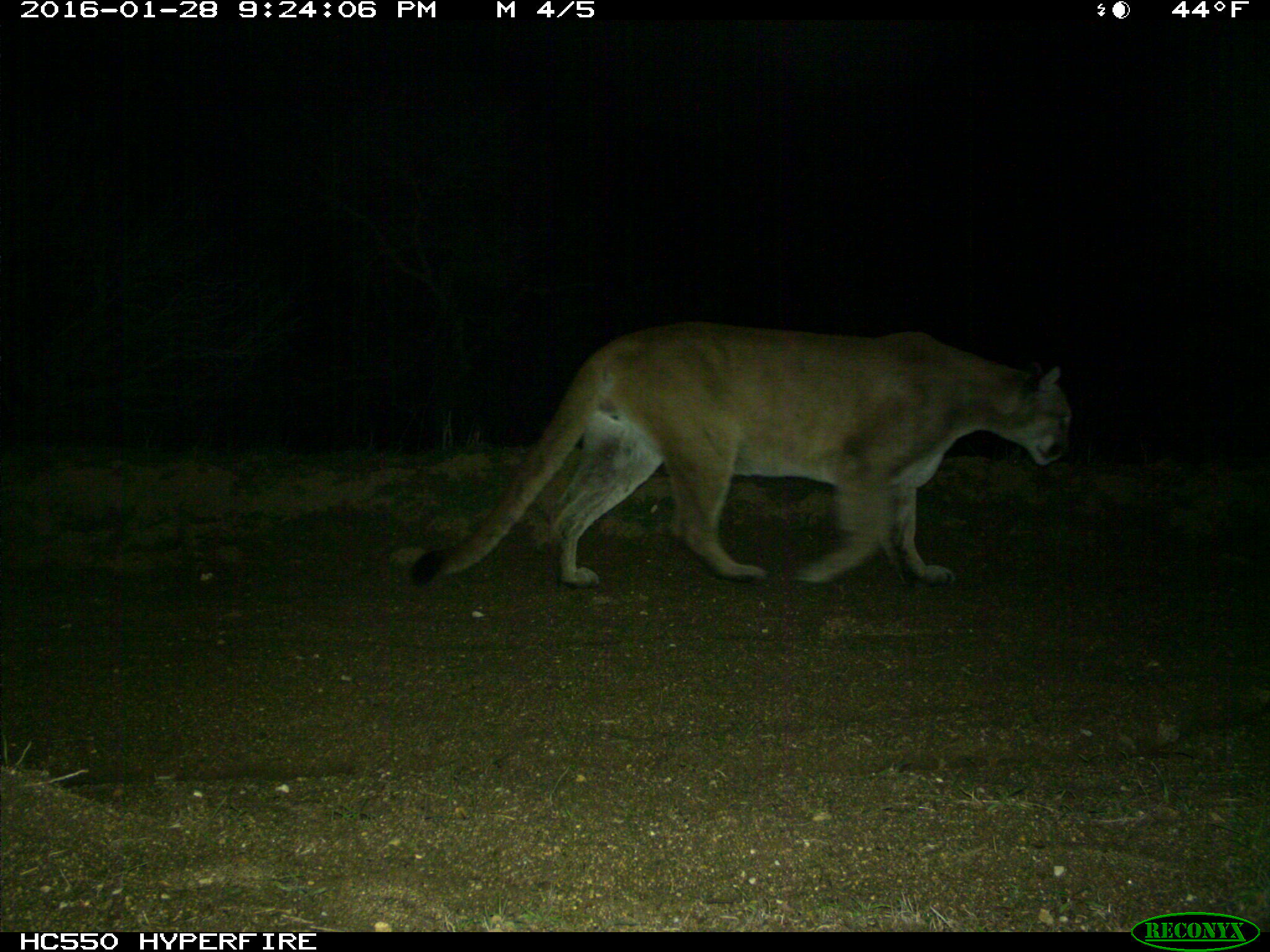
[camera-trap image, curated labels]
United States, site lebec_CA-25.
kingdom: Animalia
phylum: Chordata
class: Mammalia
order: Carnivora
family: Felidae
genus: Puma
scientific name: Puma concolor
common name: mountain lion